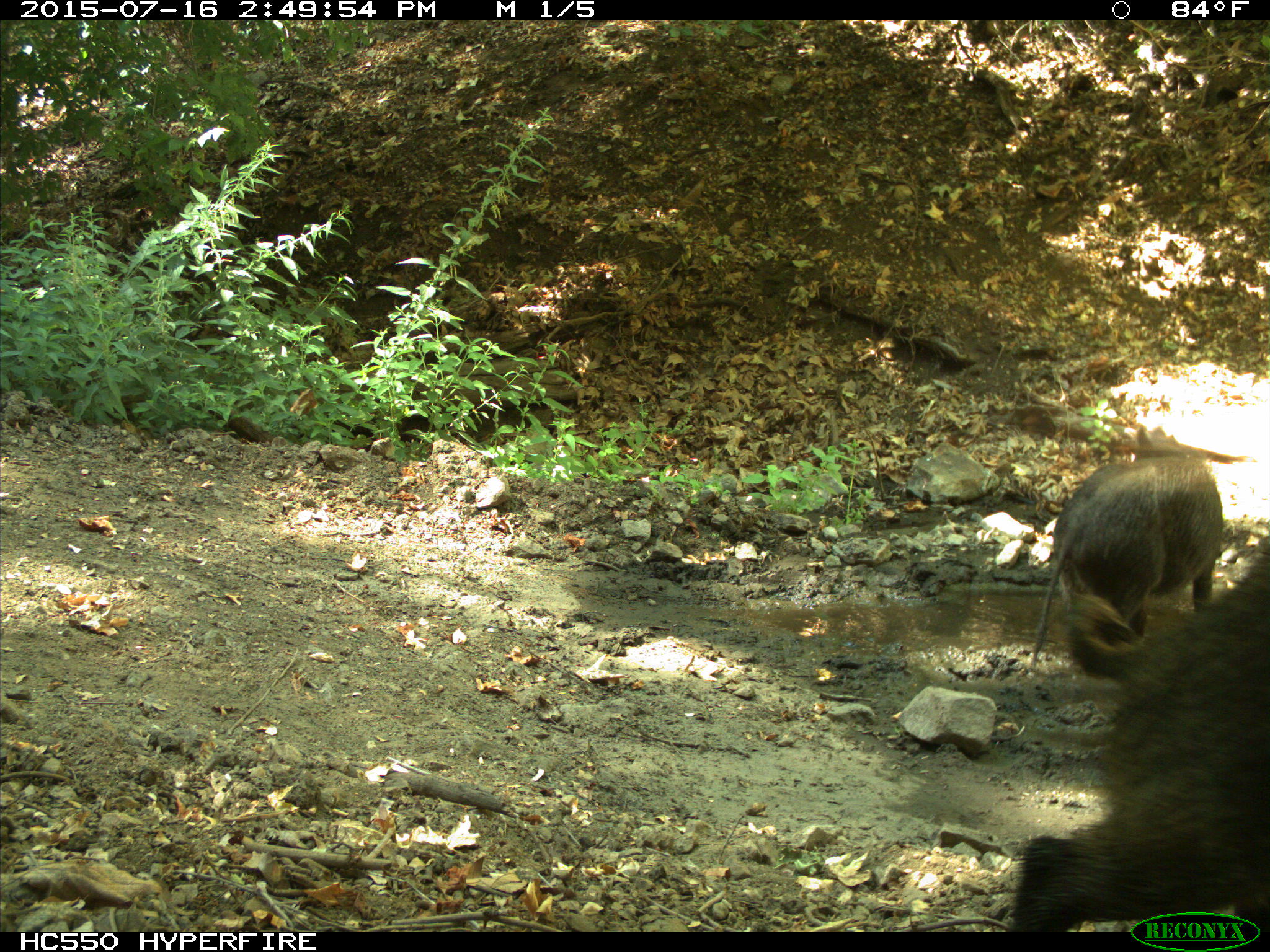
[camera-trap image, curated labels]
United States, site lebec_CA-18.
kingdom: Animalia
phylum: Chordata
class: Mammalia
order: Artiodactyla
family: Suidae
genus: Sus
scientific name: Sus scrofa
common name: wild boar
Sus scrofa (wild boar).